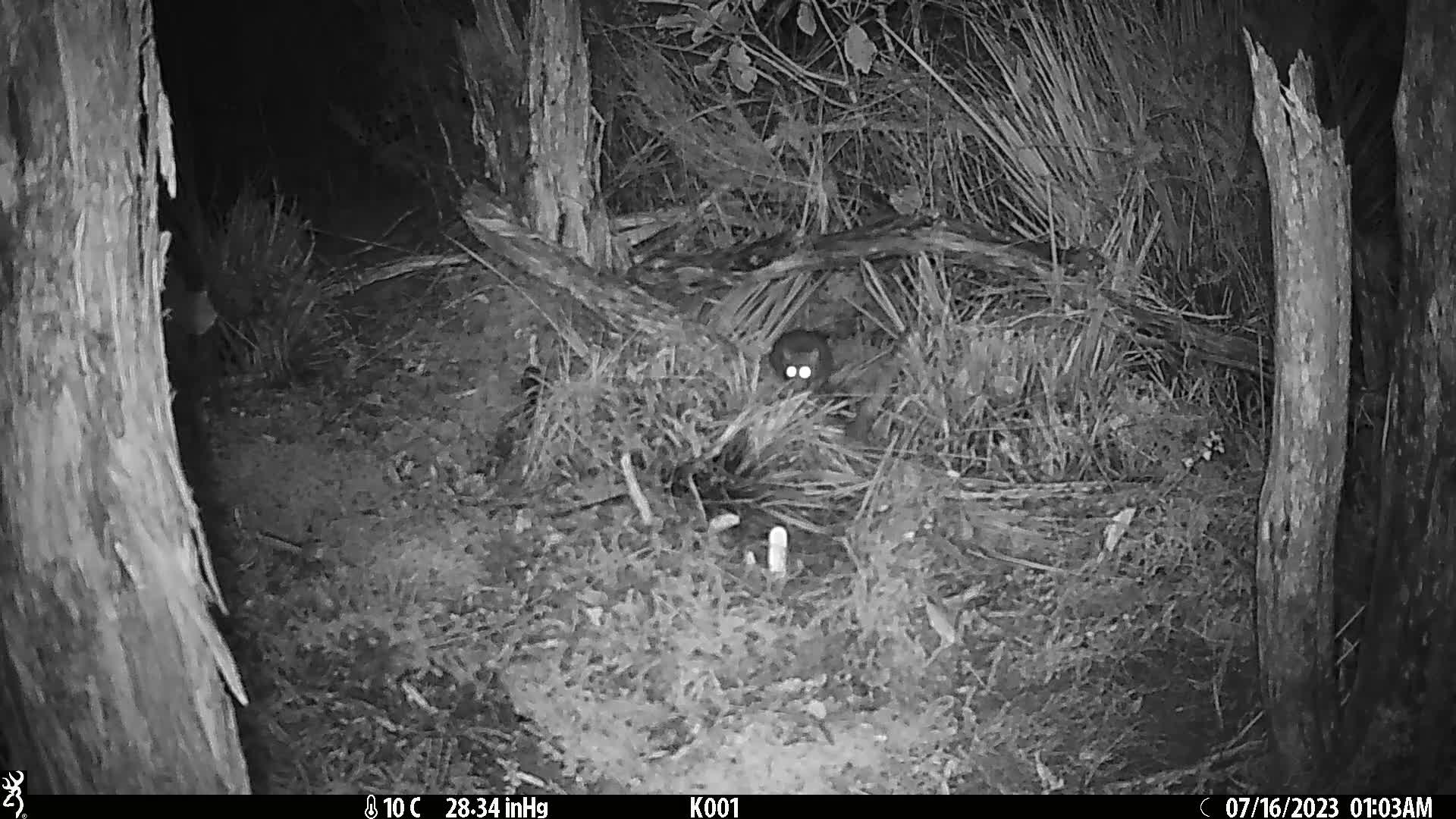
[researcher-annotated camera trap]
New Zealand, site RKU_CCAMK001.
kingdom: Animalia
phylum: Chordata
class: Mammalia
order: Rodentia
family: Muridae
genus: Rattus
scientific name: Rattus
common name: rat